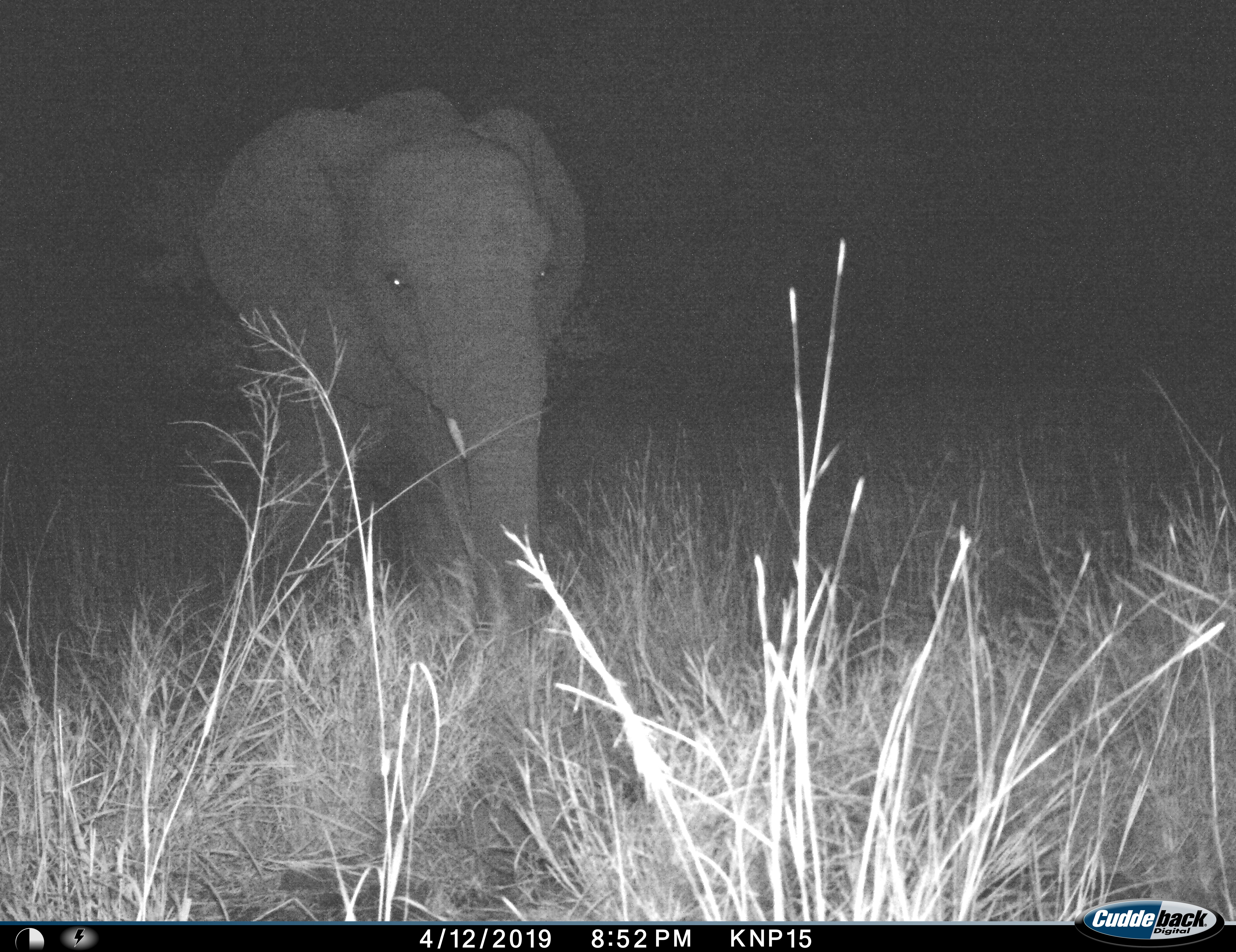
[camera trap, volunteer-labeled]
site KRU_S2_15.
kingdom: Animalia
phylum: Chordata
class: Mammalia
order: Proboscidea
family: Elephantidae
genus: Loxodonta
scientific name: Loxodonta africana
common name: african bush elephant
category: elephant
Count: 1.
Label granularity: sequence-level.